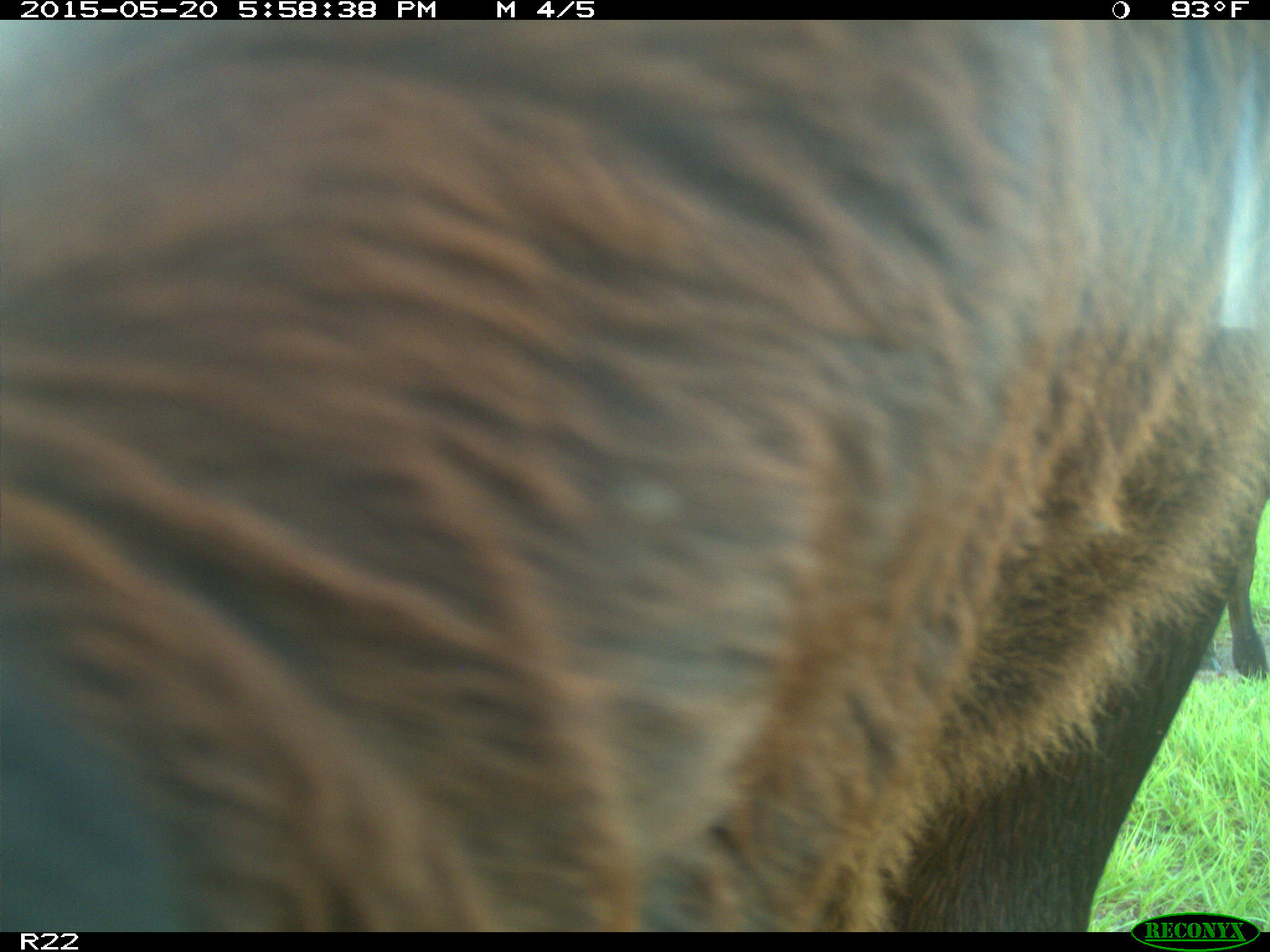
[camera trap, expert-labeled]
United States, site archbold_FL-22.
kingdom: Animalia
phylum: Chordata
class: Mammalia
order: Artiodactyla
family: Bovidae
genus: Bos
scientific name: Bos taurus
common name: domestic cow